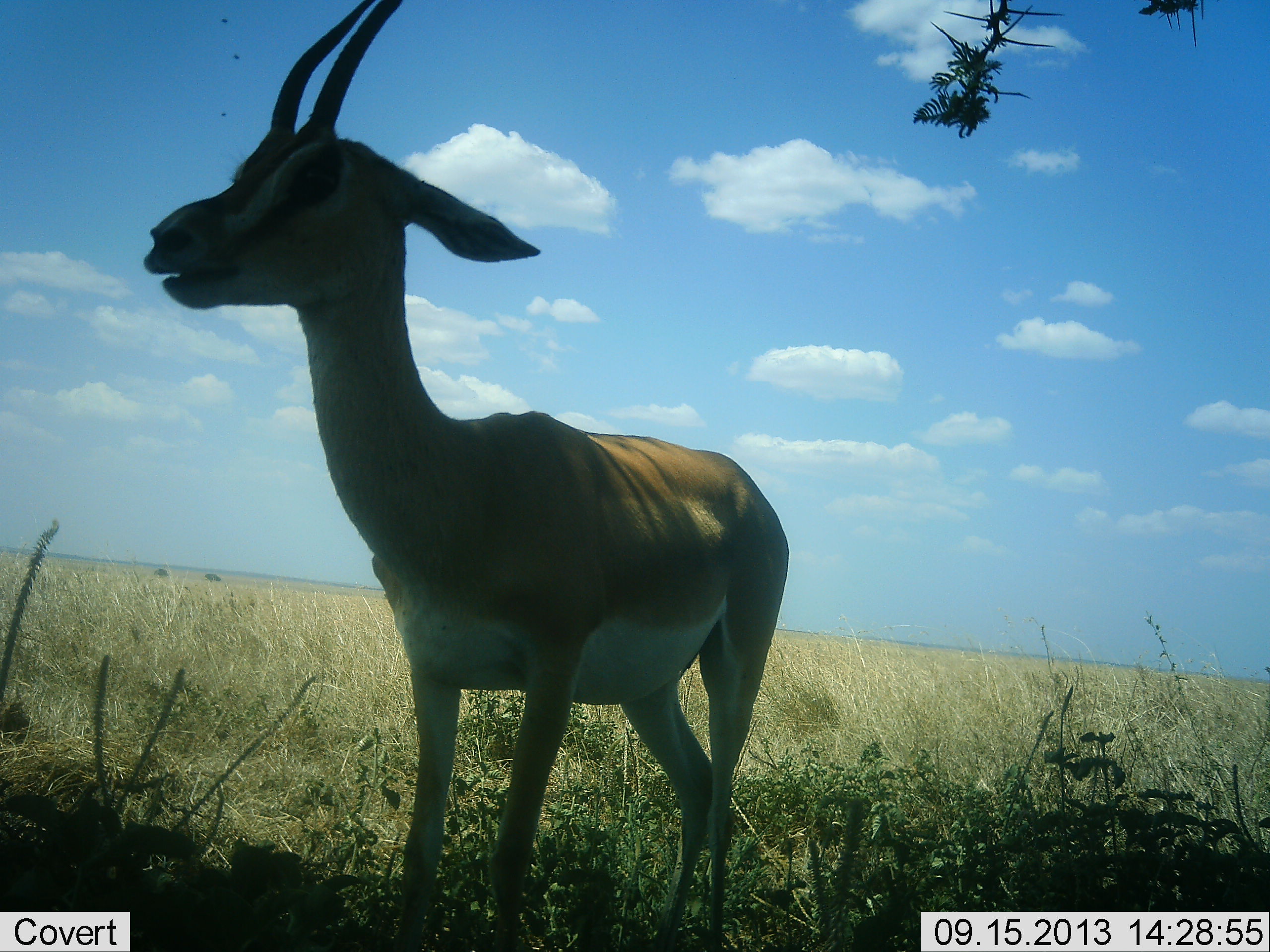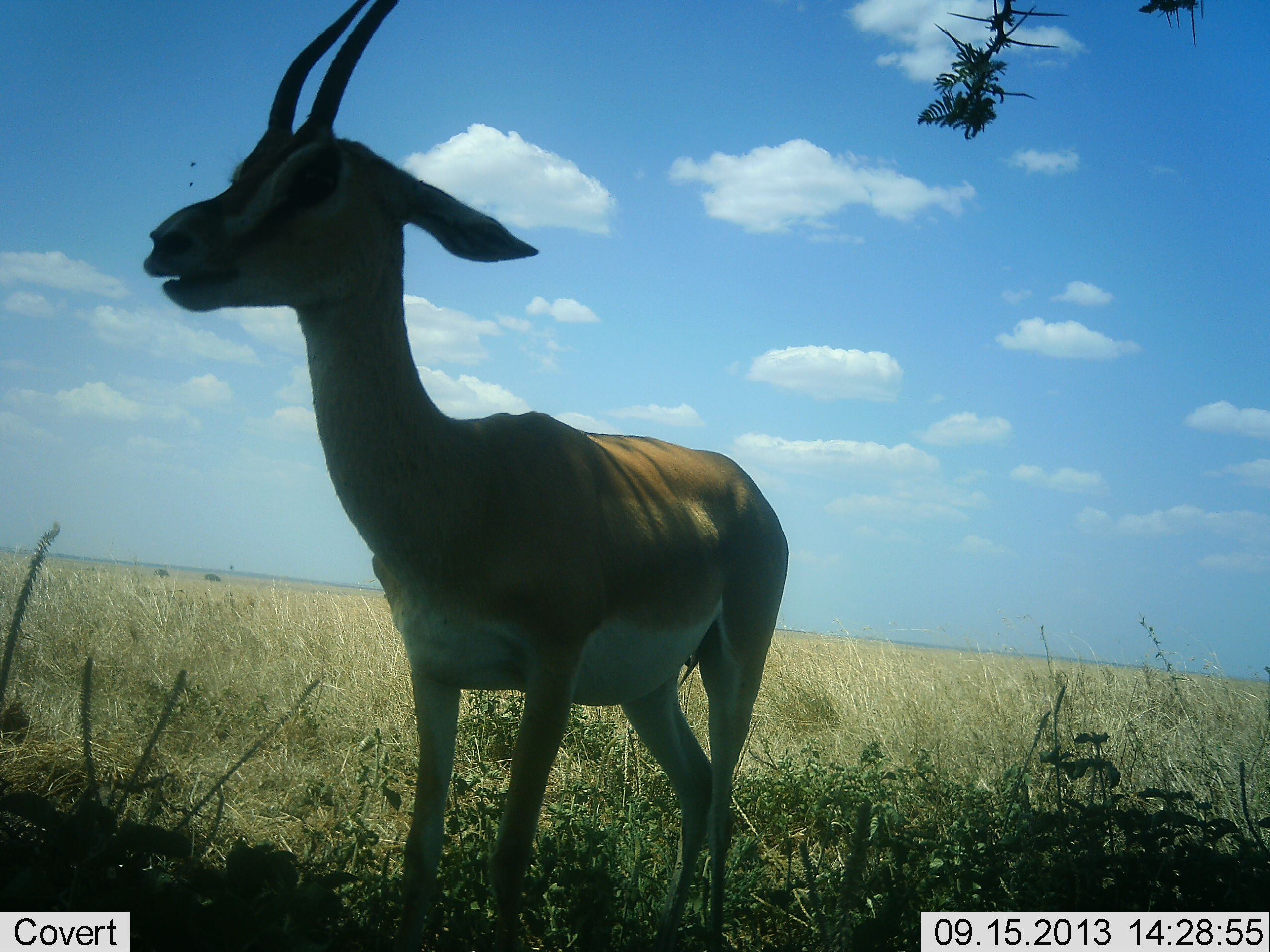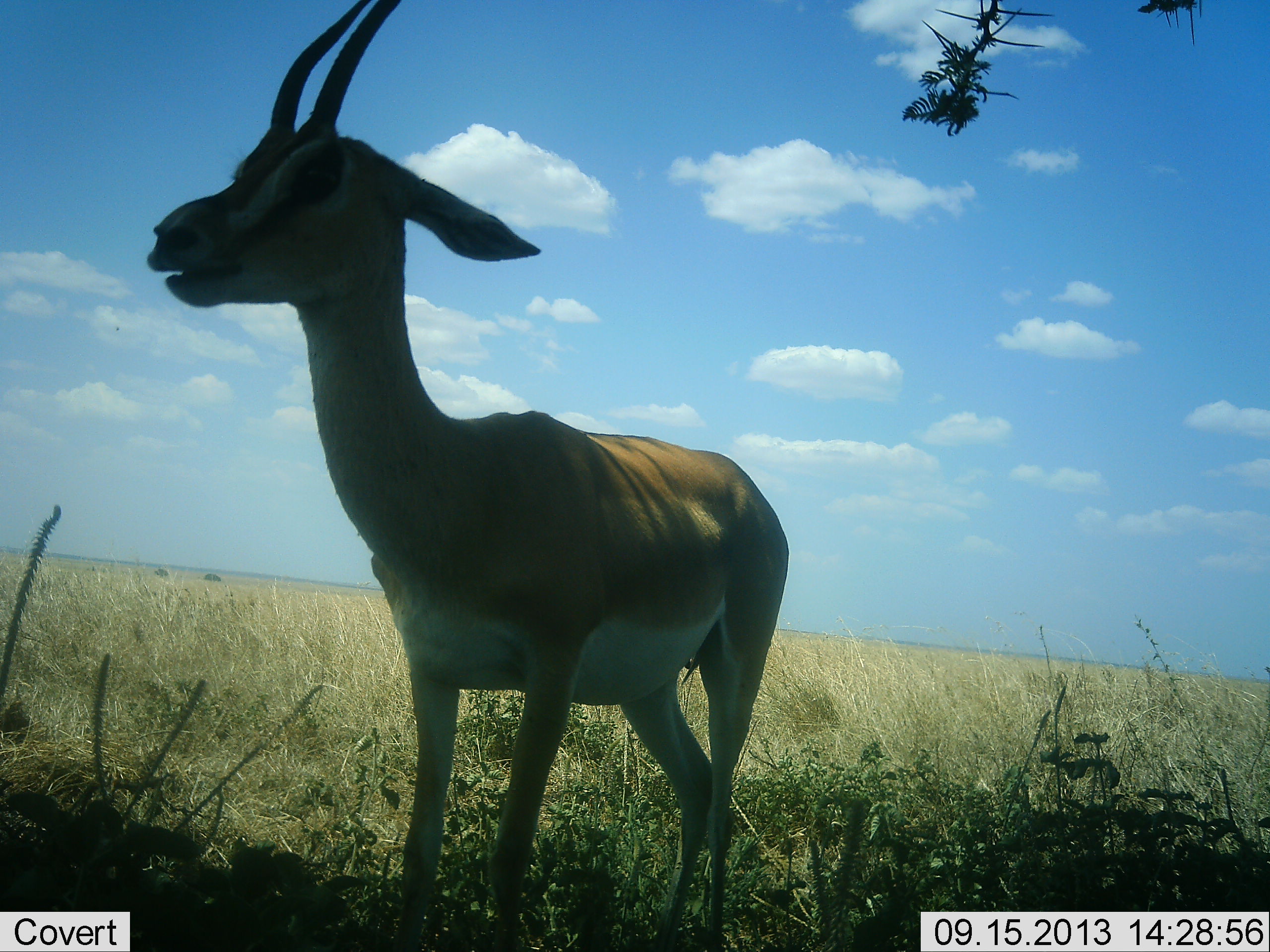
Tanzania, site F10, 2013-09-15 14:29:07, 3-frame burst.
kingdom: Animalia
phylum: Chordata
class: Mammalia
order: Artiodactyla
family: Bovidae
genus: Nanger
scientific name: Nanger granti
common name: grant's gazelle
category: gazellegrants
Gazellegrants (grant's gazelle) (Nanger granti), count 1. Behavior (volunteer vote fractions): standing 90%, resting 10%, moving 0%, interacting 0%. Young present (vote fraction): 0%. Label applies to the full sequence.